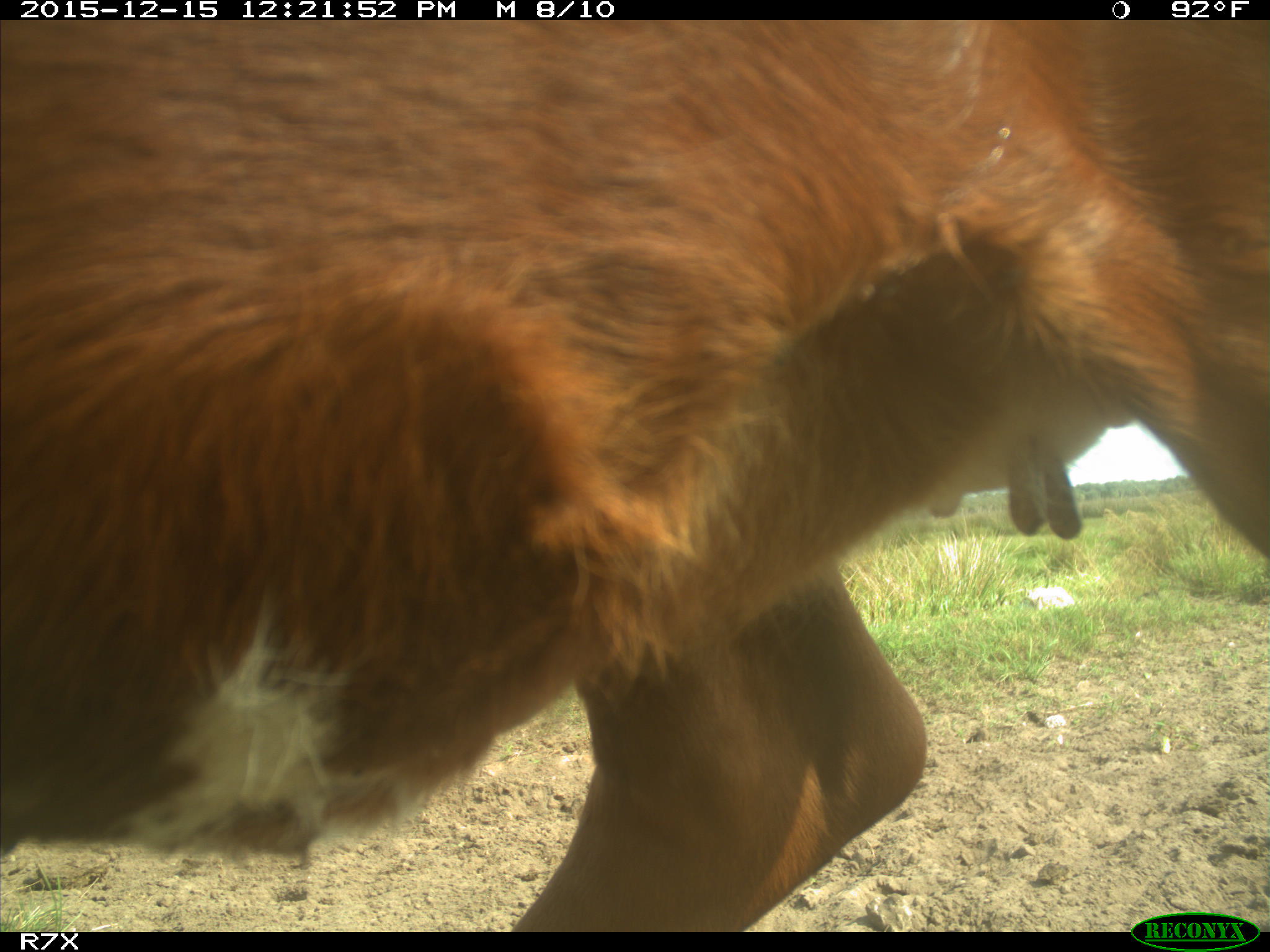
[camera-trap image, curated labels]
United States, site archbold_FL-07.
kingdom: Animalia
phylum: Chordata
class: Mammalia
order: Artiodactyla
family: Bovidae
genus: Bos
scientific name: Bos taurus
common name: domestic cow